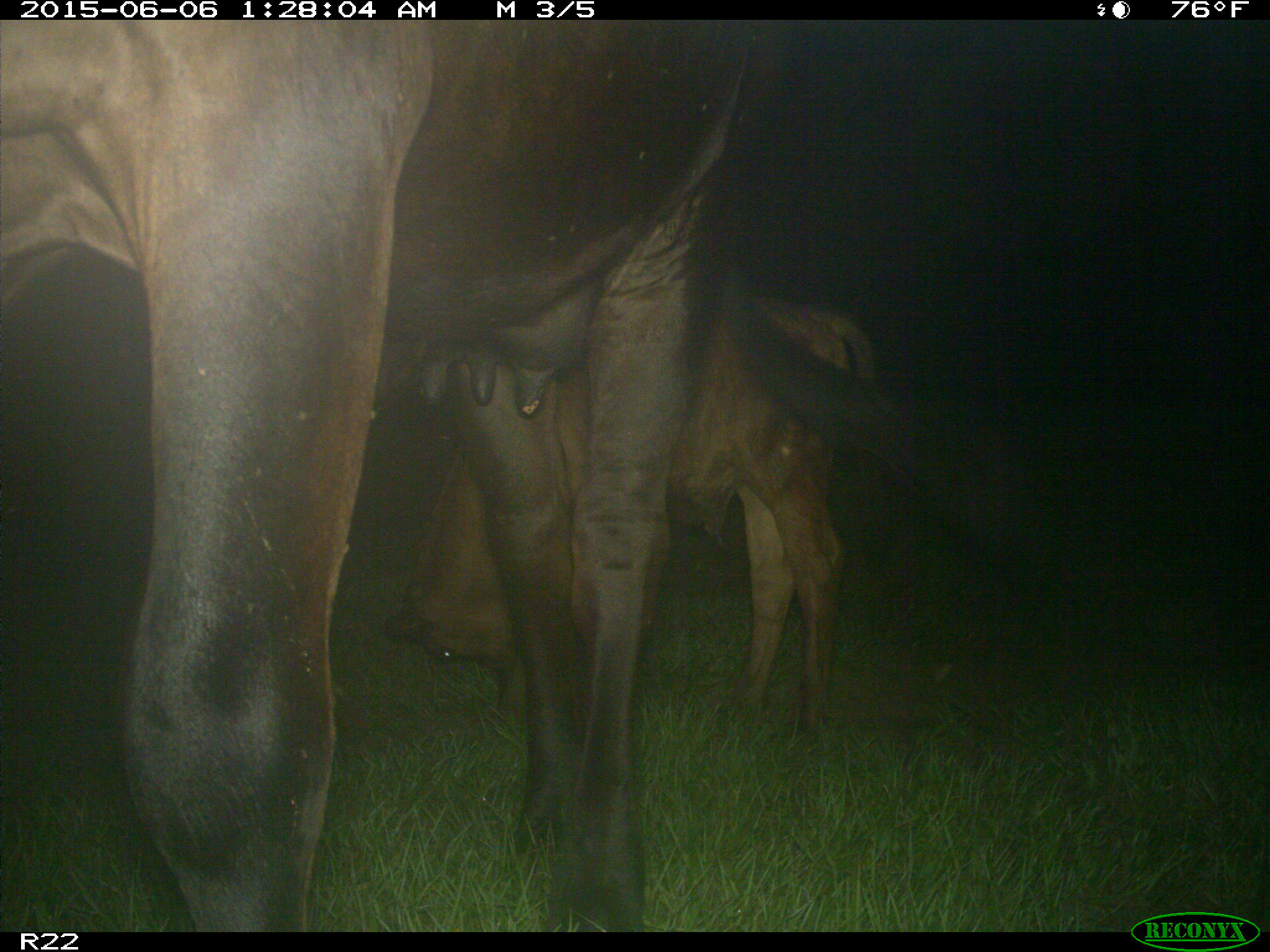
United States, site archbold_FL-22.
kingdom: Animalia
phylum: Chordata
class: Mammalia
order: Artiodactyla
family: Bovidae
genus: Bos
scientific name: Bos taurus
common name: domestic cow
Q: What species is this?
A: Bos taurus (domestic cow).